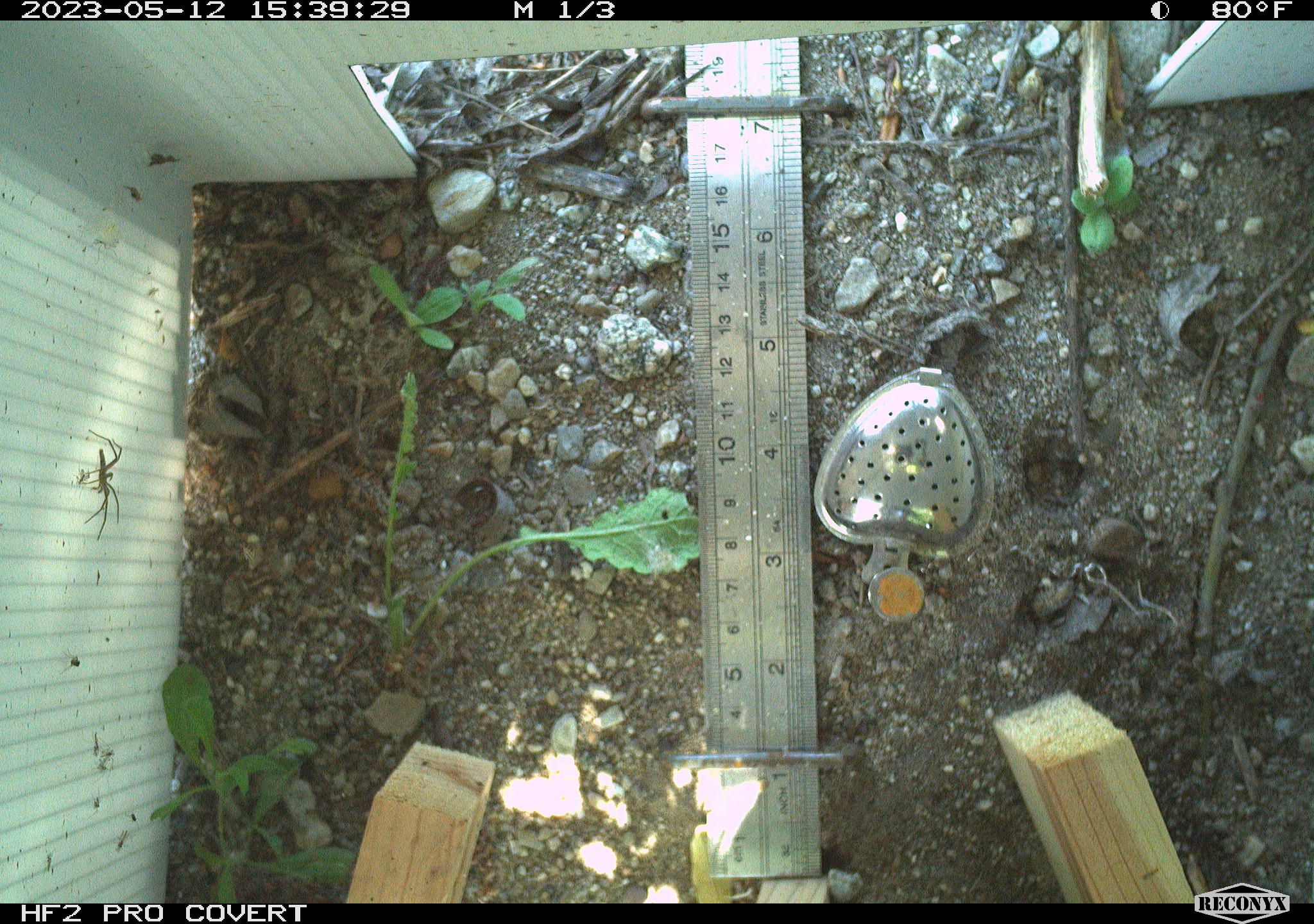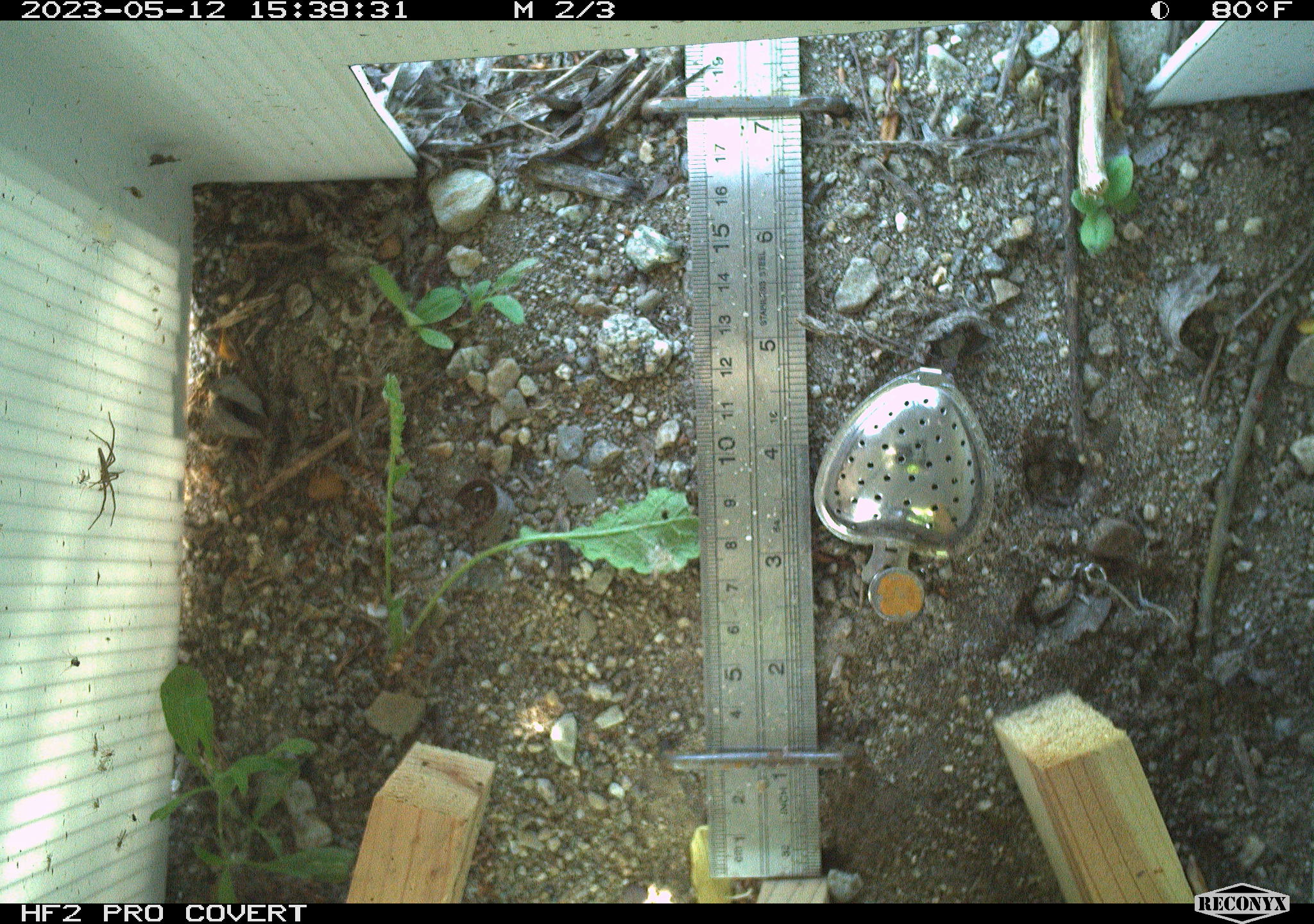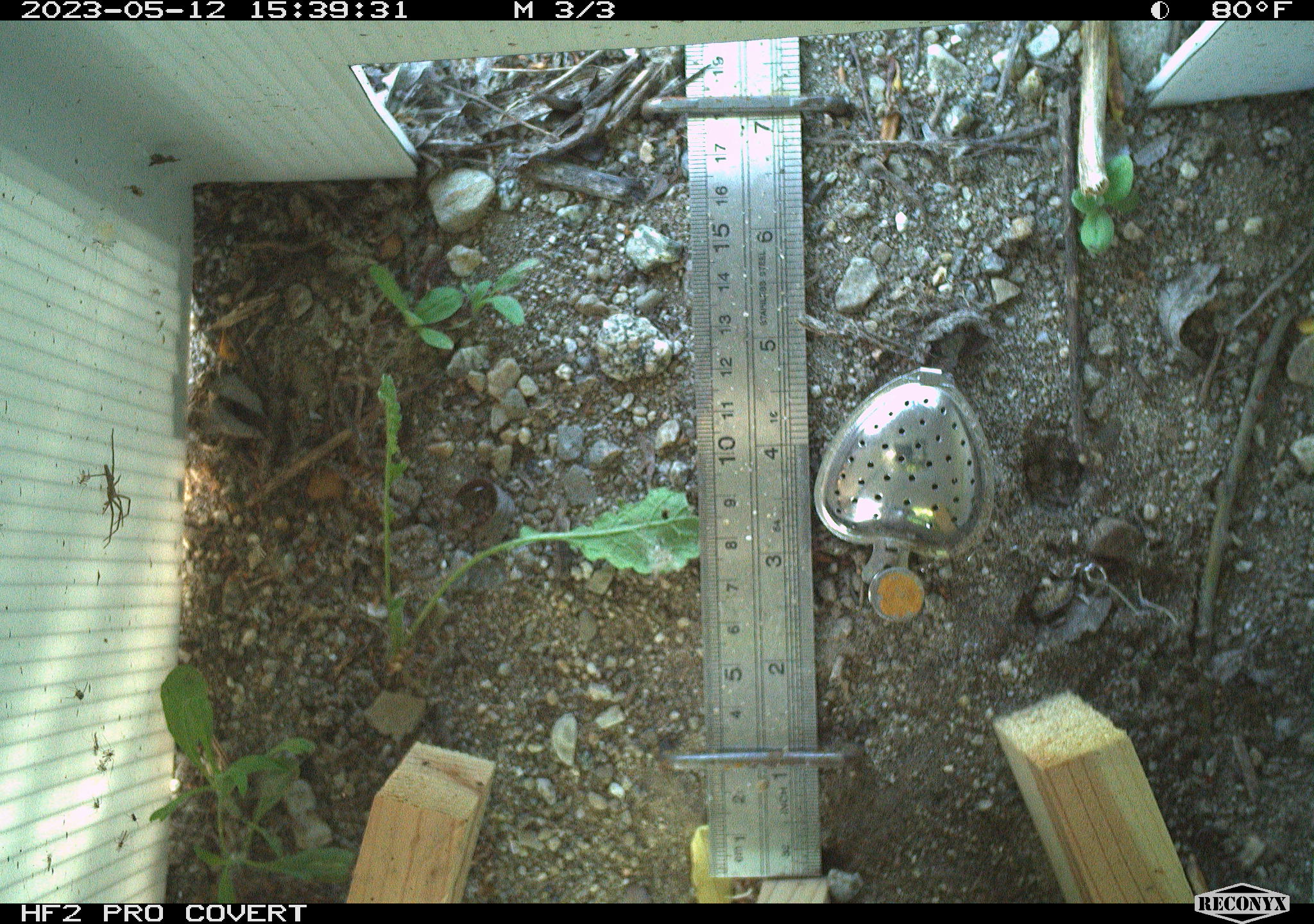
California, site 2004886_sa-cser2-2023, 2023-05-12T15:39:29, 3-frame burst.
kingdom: Animalia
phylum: Arthropoda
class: Arachnida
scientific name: Arachnida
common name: arachnids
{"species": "arachnids (Arachnida)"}